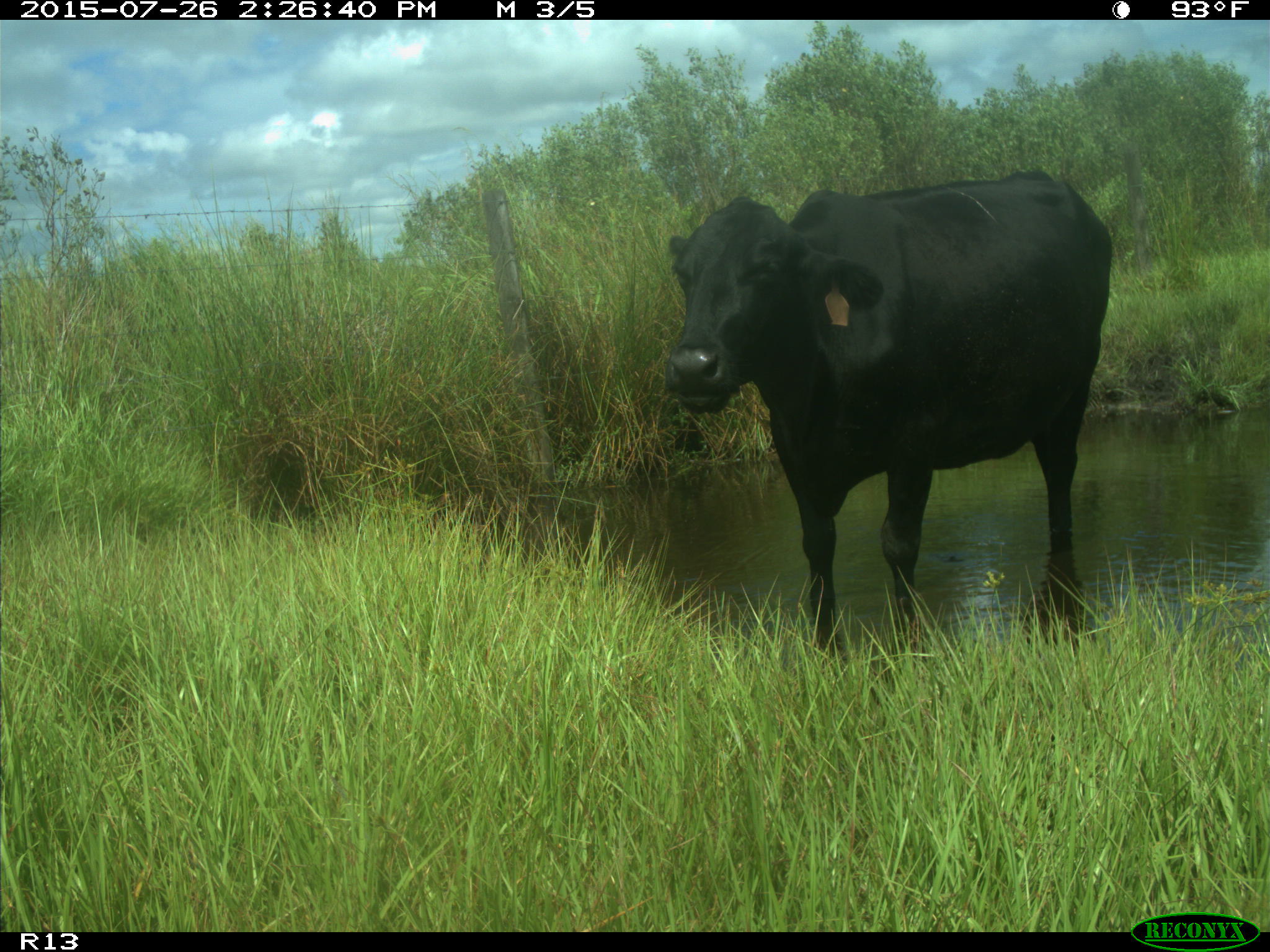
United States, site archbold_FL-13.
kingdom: Animalia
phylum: Chordata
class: Mammalia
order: Artiodactyla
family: Bovidae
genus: Bos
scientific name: Bos taurus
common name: domestic cow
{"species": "Bos taurus (domestic cow)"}